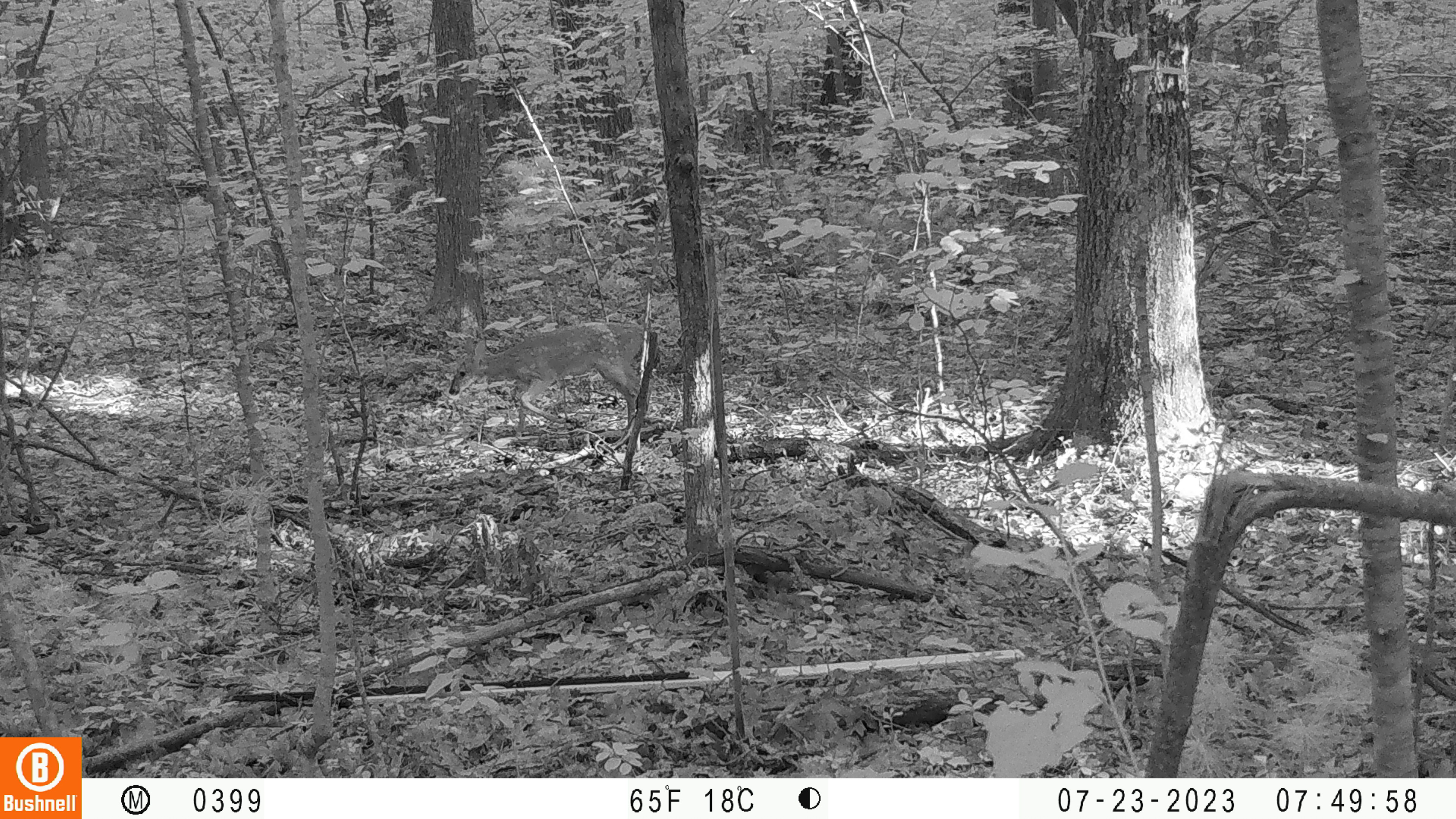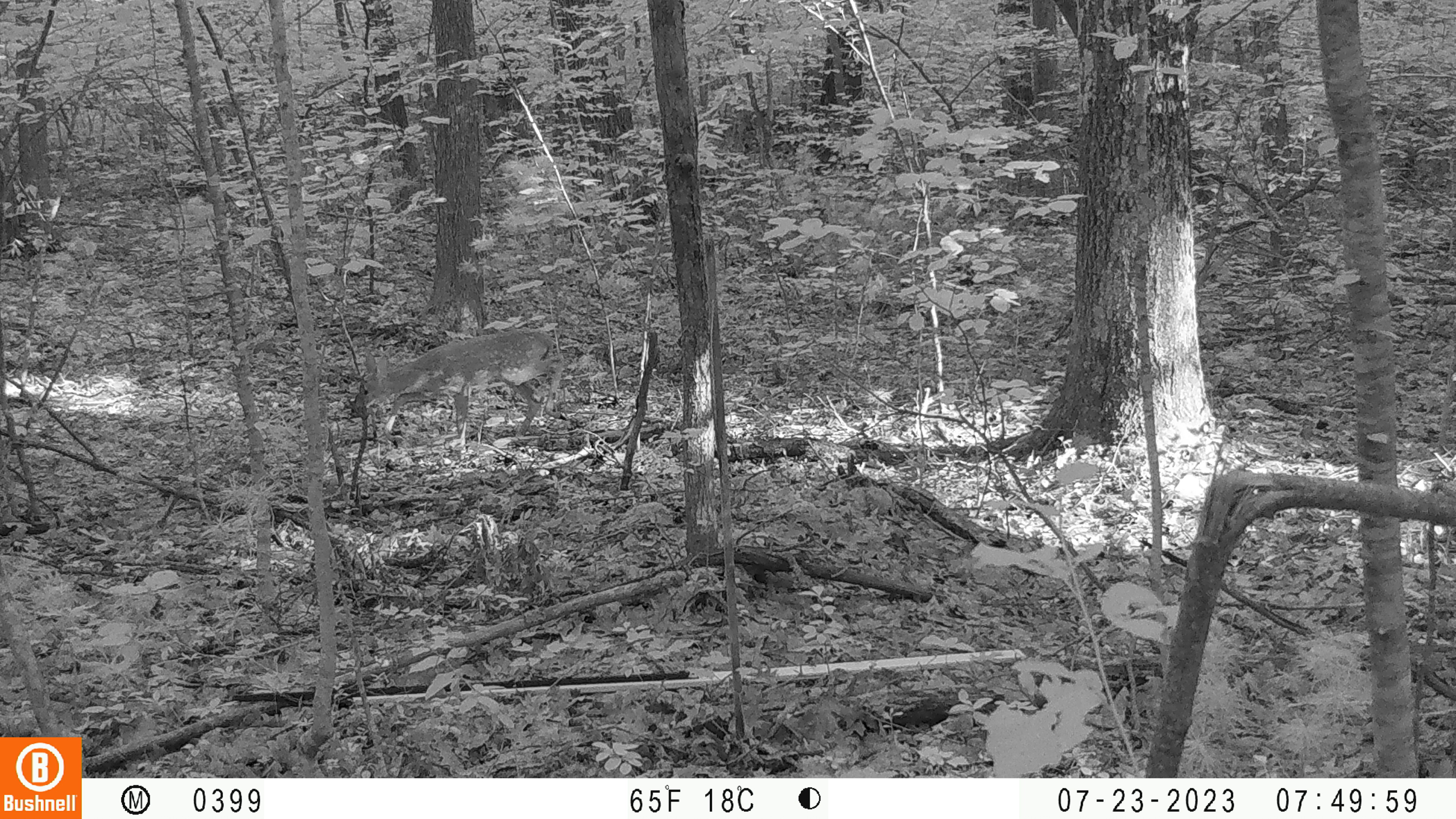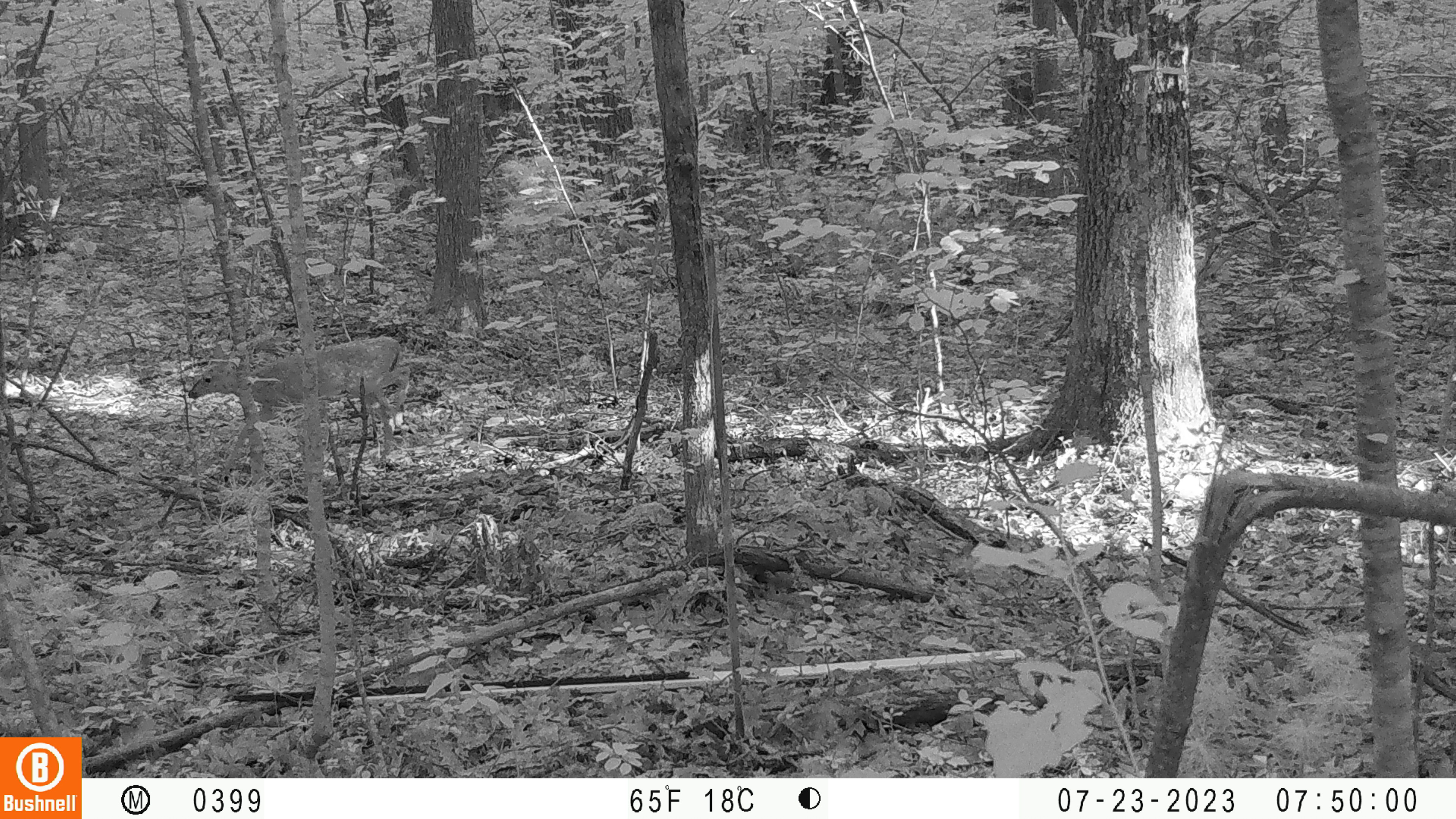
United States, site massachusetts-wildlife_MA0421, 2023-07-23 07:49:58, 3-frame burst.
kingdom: Animalia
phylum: Chordata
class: Mammalia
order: Artiodactyla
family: Cervidae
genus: Odocoileus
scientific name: Odocoileus virginianus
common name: white-tailed deer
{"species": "white-tailed deer (Odocoileus virginianus)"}